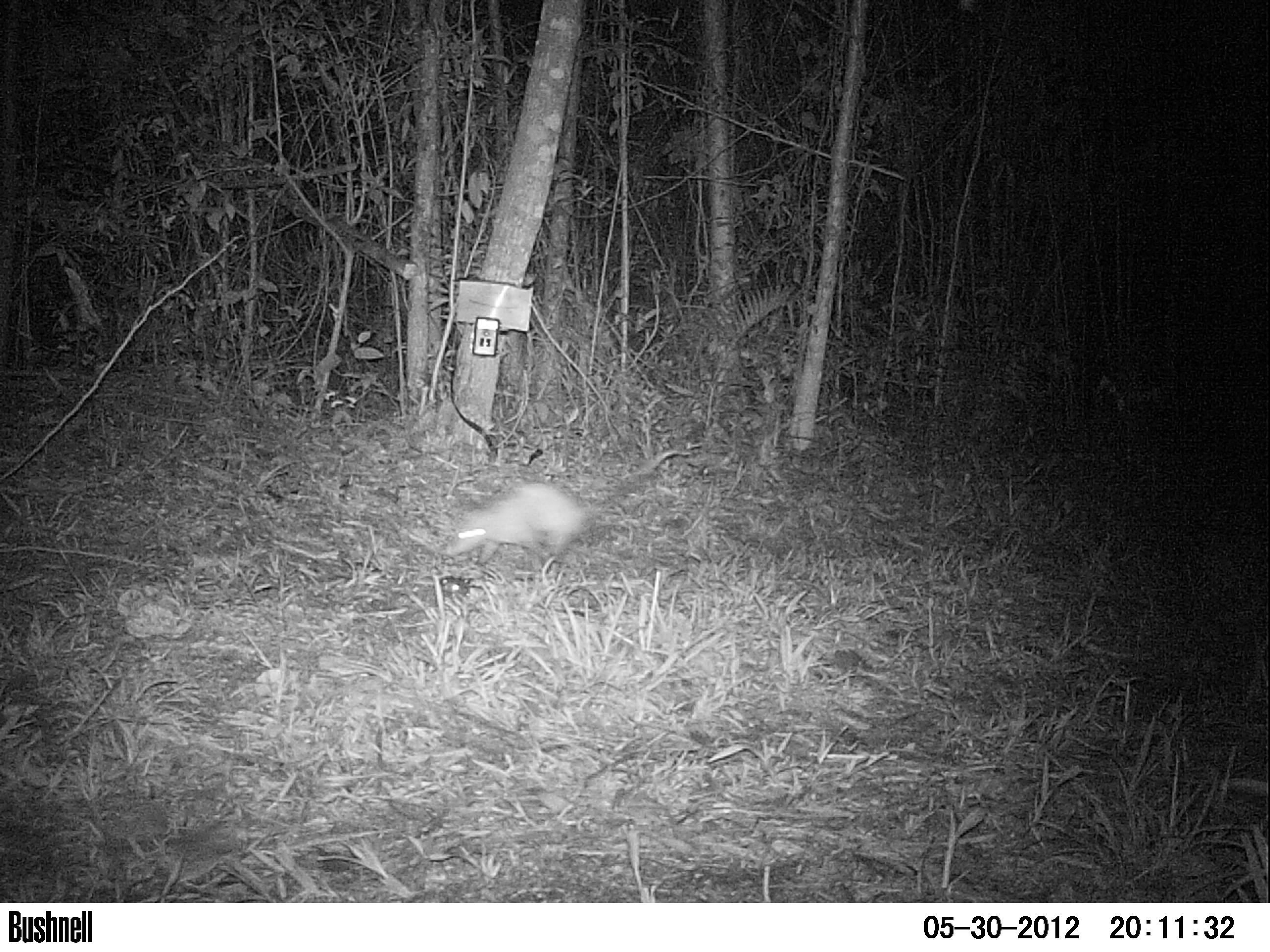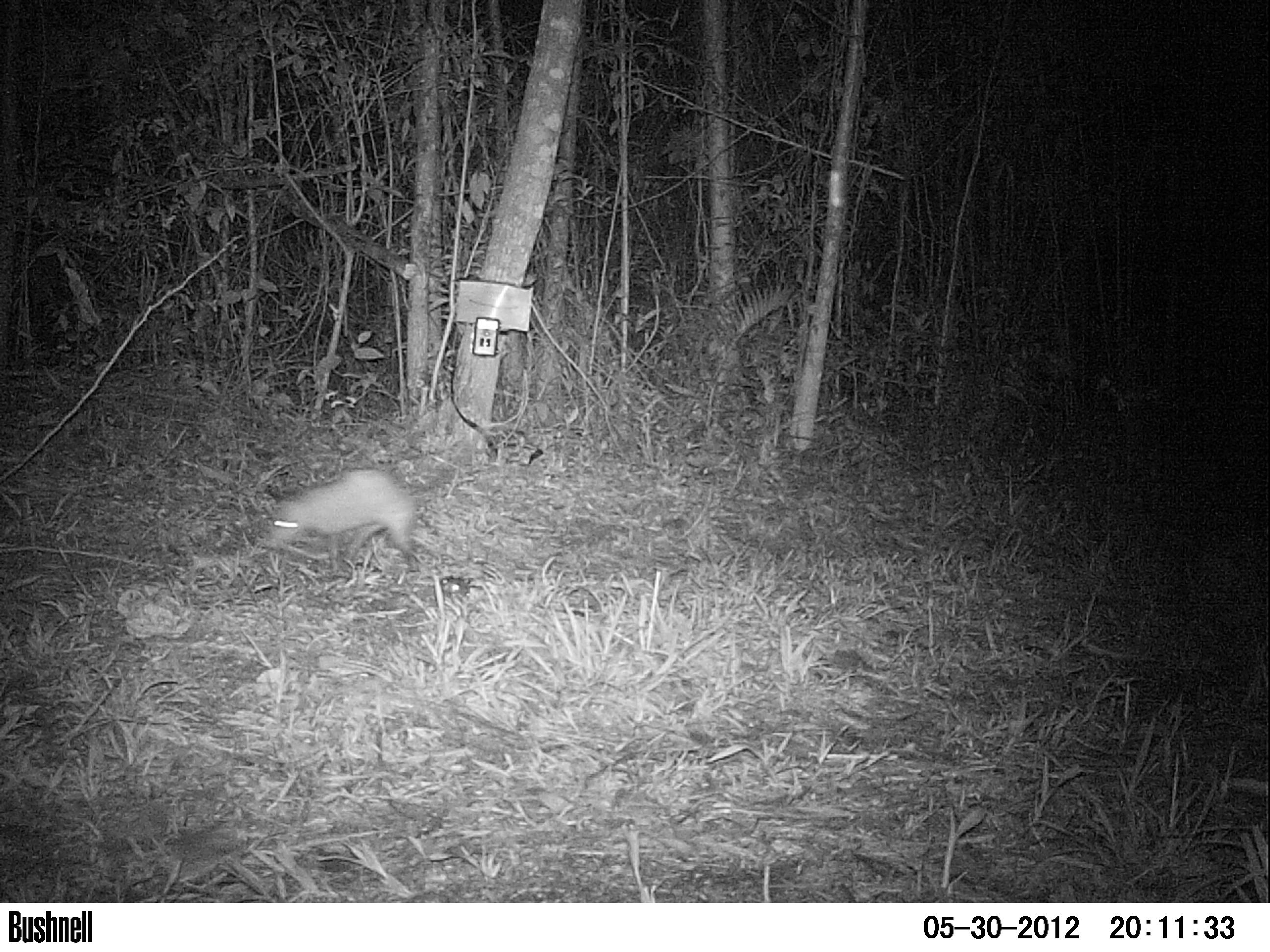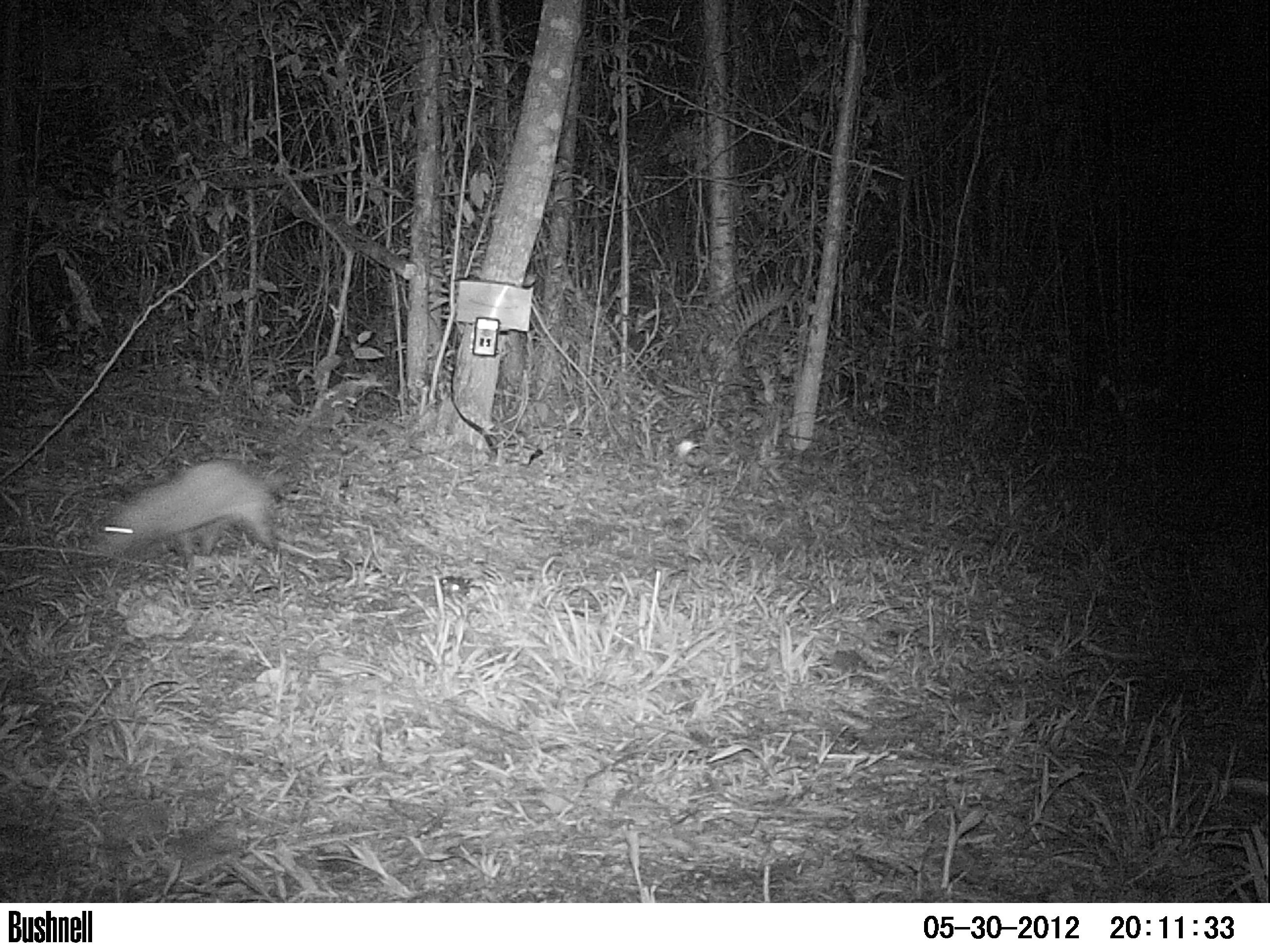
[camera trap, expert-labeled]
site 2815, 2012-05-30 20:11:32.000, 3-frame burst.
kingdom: Animalia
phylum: Chordata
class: Mammalia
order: Didelphimorphia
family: Didelphidae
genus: Didelphis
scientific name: Didelphis virginiana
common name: virginia opossum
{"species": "Didelphis virginiana (virginia opossum)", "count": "1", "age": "adult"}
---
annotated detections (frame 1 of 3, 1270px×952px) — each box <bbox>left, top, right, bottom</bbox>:
didelphis virginiana: <bbox>441, 448, 688, 577</bbox>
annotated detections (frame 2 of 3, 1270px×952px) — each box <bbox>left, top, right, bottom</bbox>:
didelphis virginiana: <bbox>263, 468, 417, 571</bbox>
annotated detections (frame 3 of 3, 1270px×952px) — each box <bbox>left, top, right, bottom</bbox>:
didelphis virginiana: <bbox>92, 459, 287, 571</bbox>